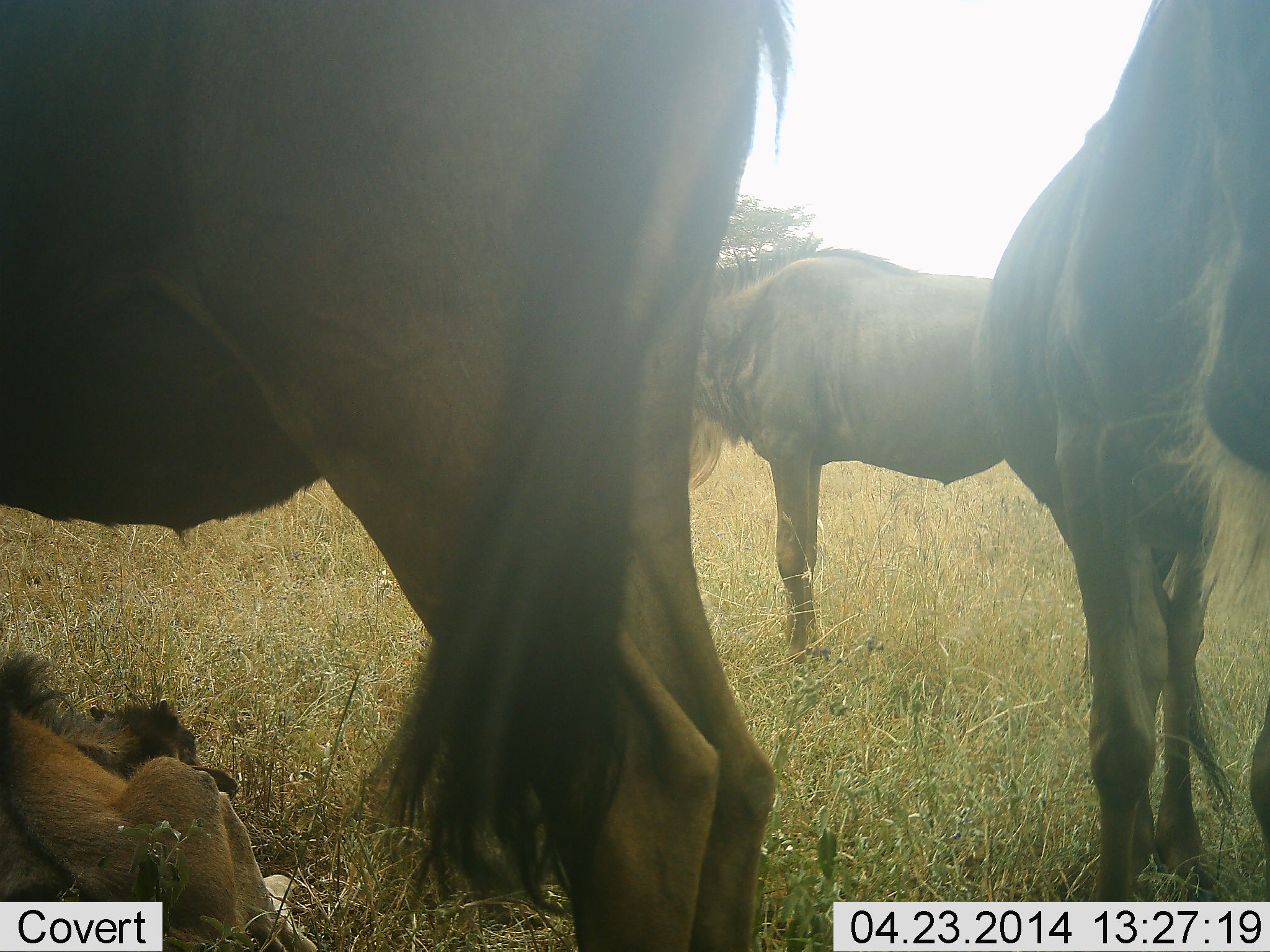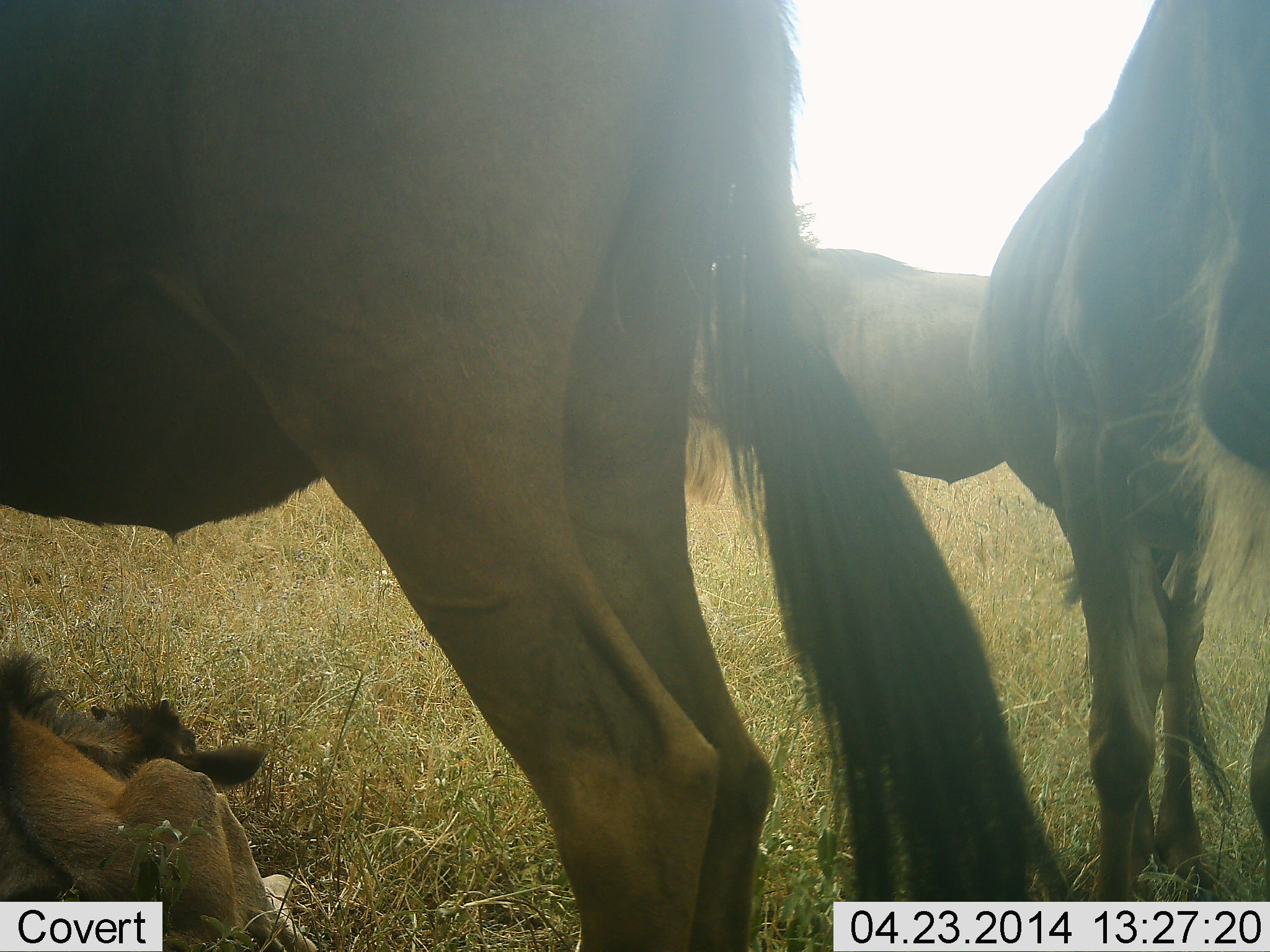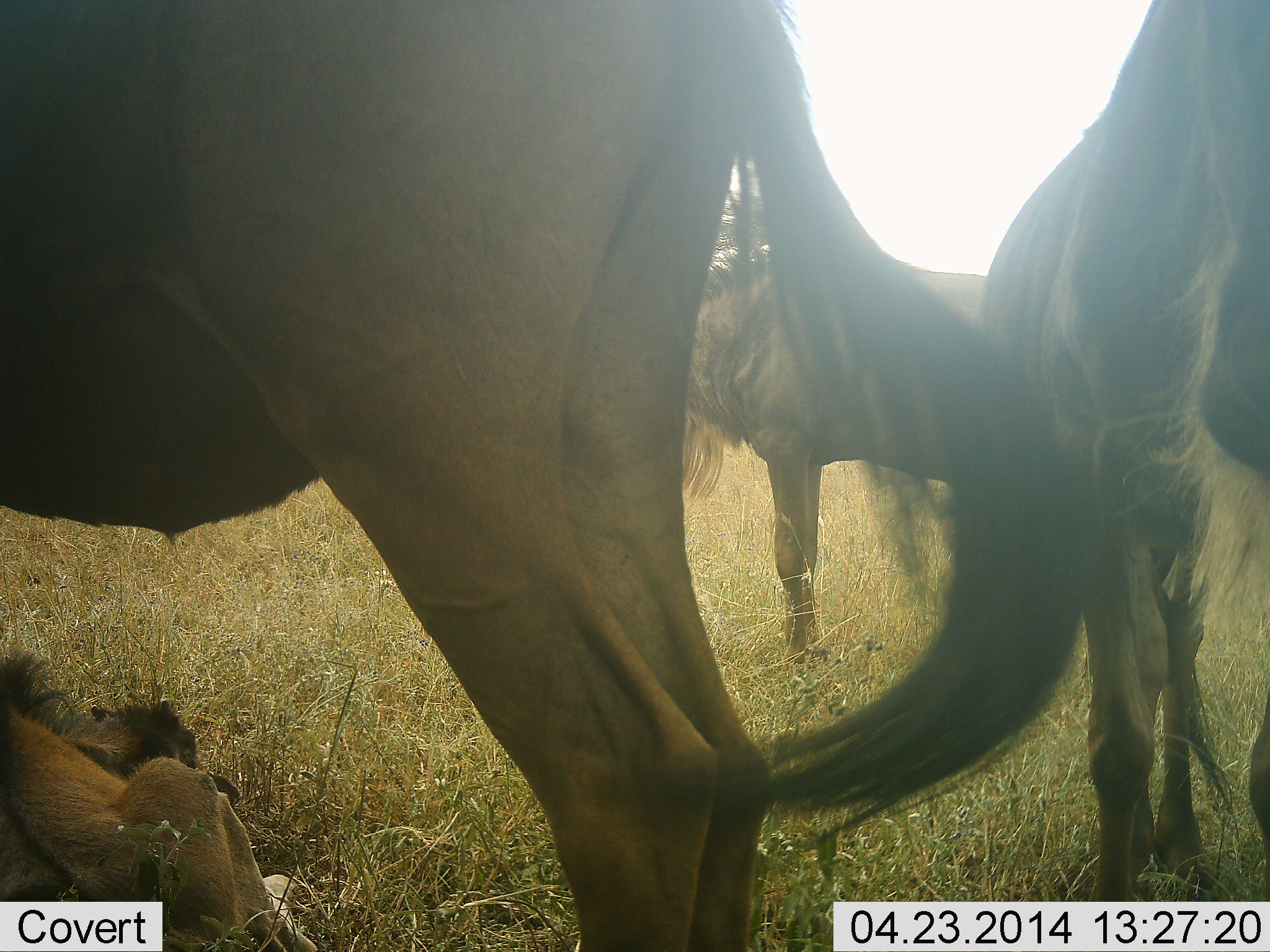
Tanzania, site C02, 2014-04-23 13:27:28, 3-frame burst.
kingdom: Animalia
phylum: Chordata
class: Mammalia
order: Artiodactyla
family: Bovidae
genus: Connochaetes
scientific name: Connochaetes taurinus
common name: blue wildebeest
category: wildebeest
Wildebeest (blue wildebeest) (Connochaetes taurinus), count 4. Behavior (volunteer vote fractions): standing 100%, resting 80%, moving 0%, interacting 10%. Young present (vote fraction): 70%. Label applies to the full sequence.